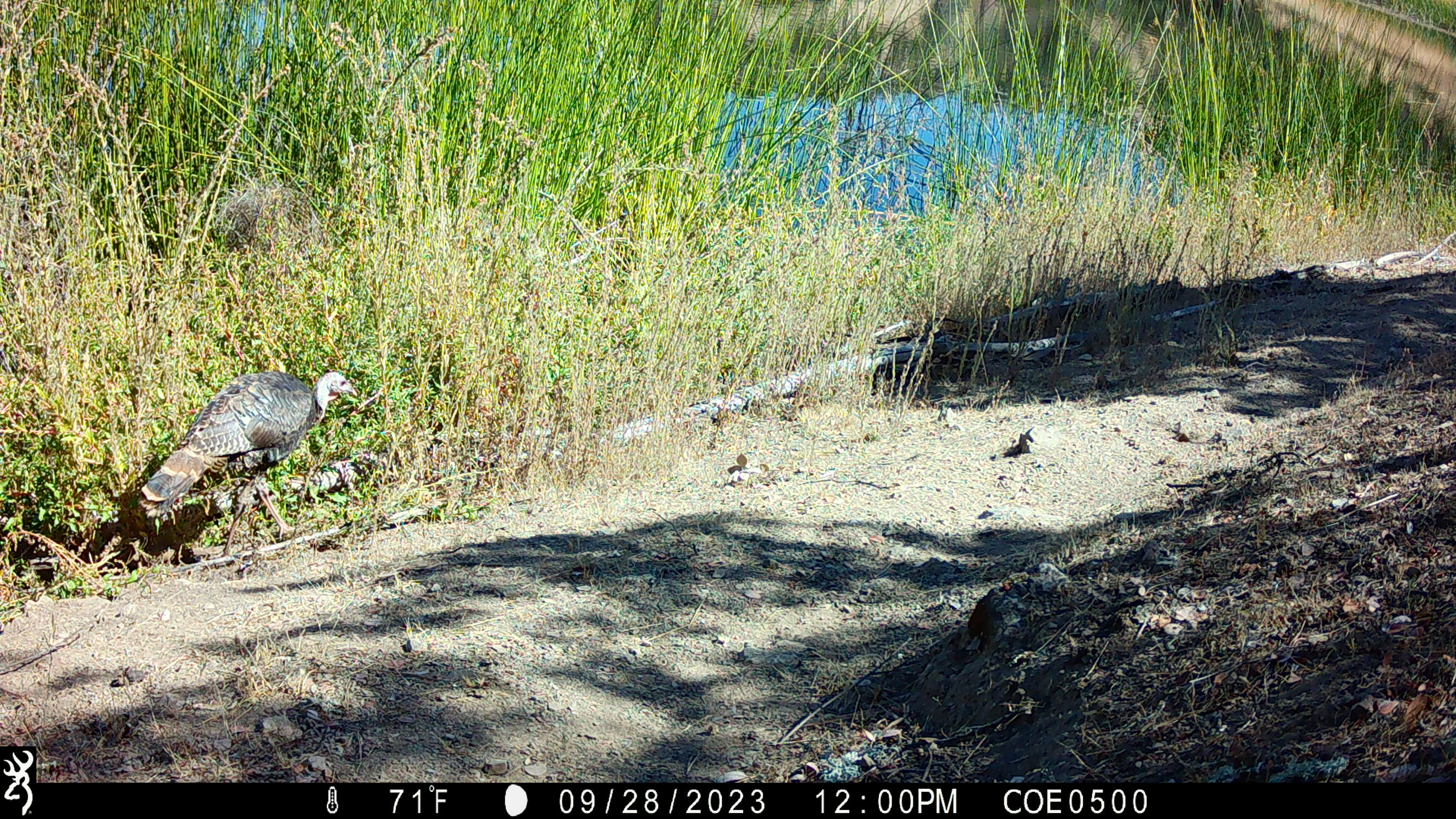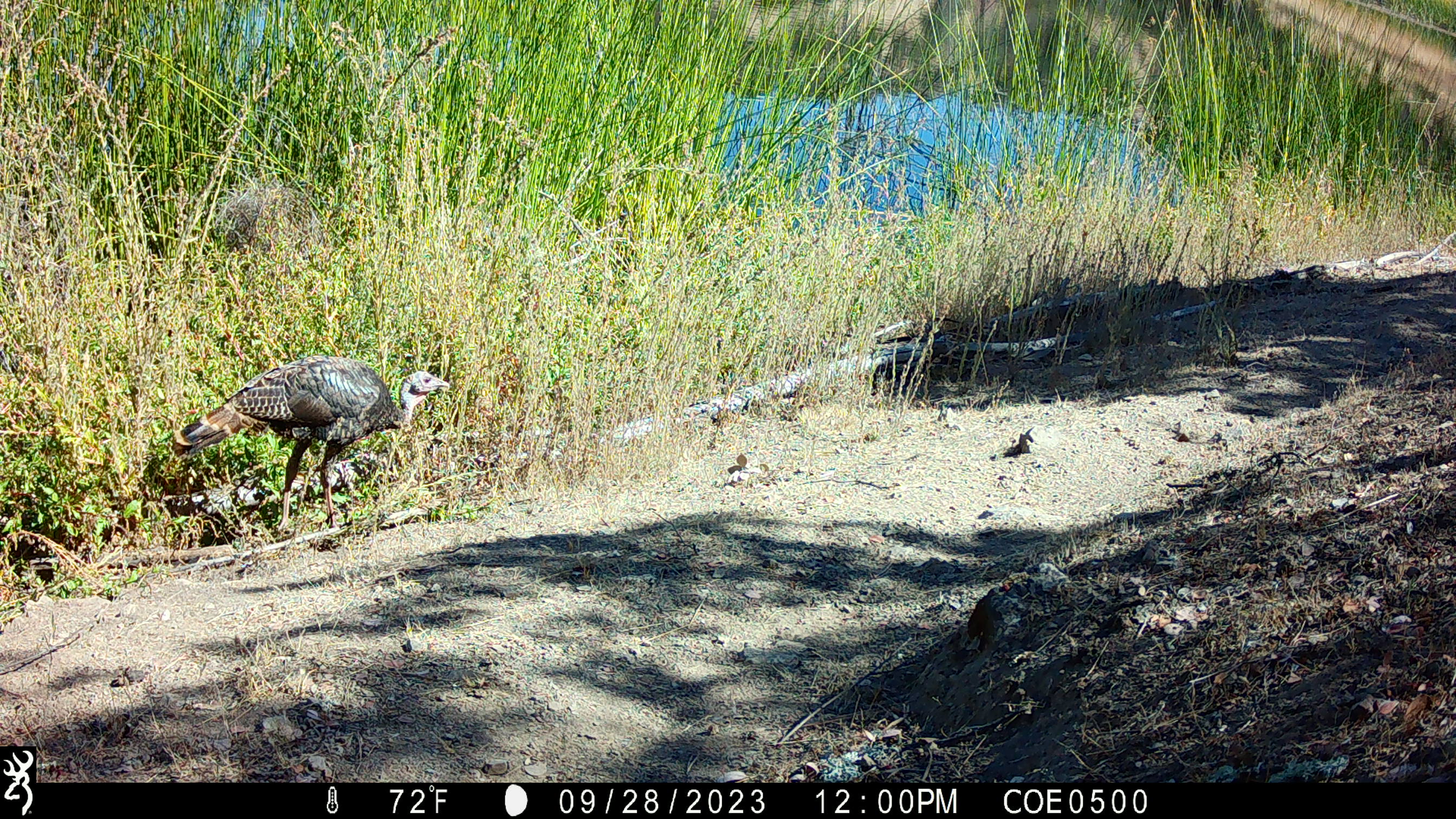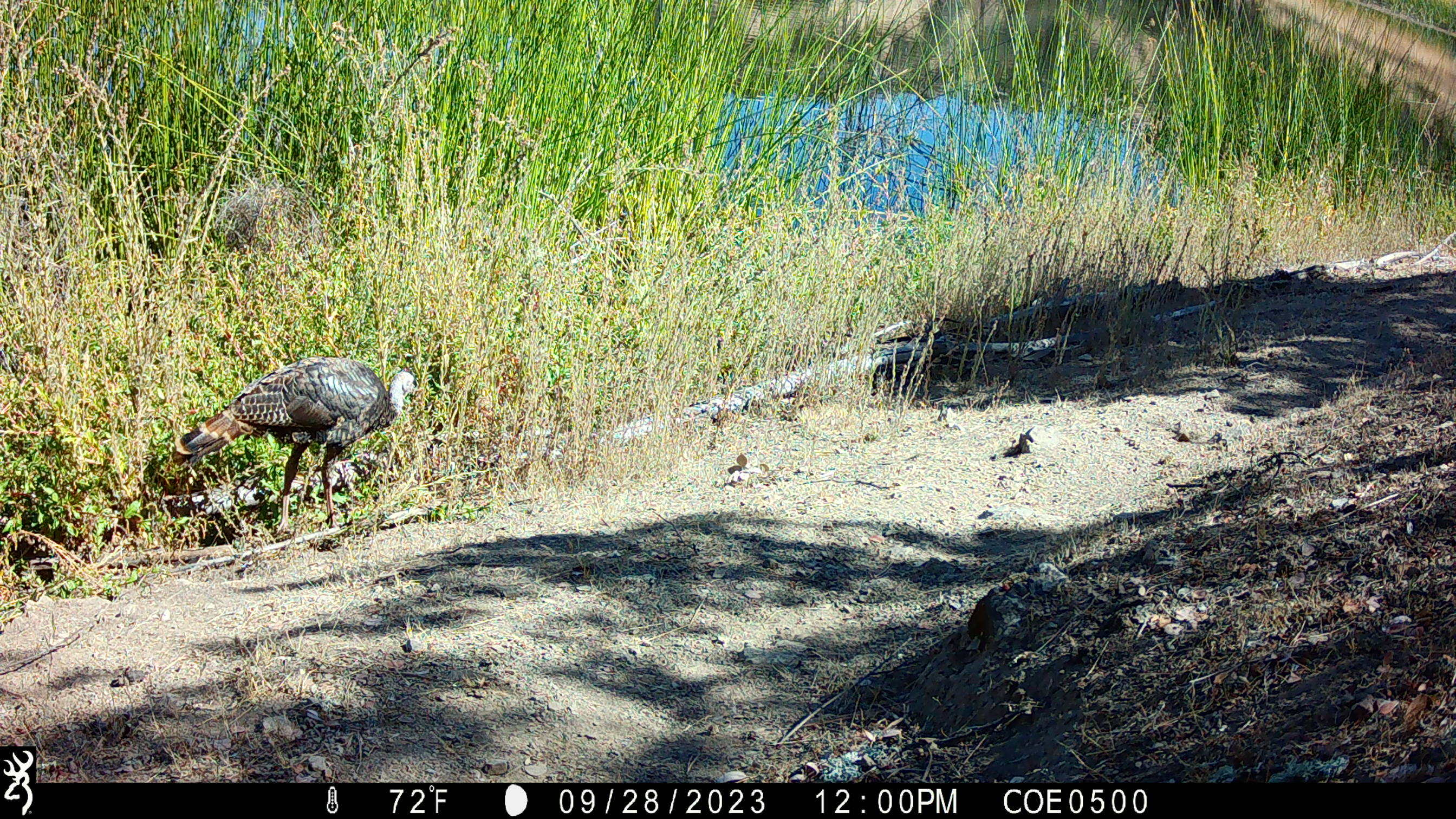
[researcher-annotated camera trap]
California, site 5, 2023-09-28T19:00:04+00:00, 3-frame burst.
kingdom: Animalia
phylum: Chordata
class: Aves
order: Galliformes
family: Phasianidae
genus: Meleagris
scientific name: Meleagris gallopavo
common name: turkey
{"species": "turkey (Meleagris gallopavo)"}